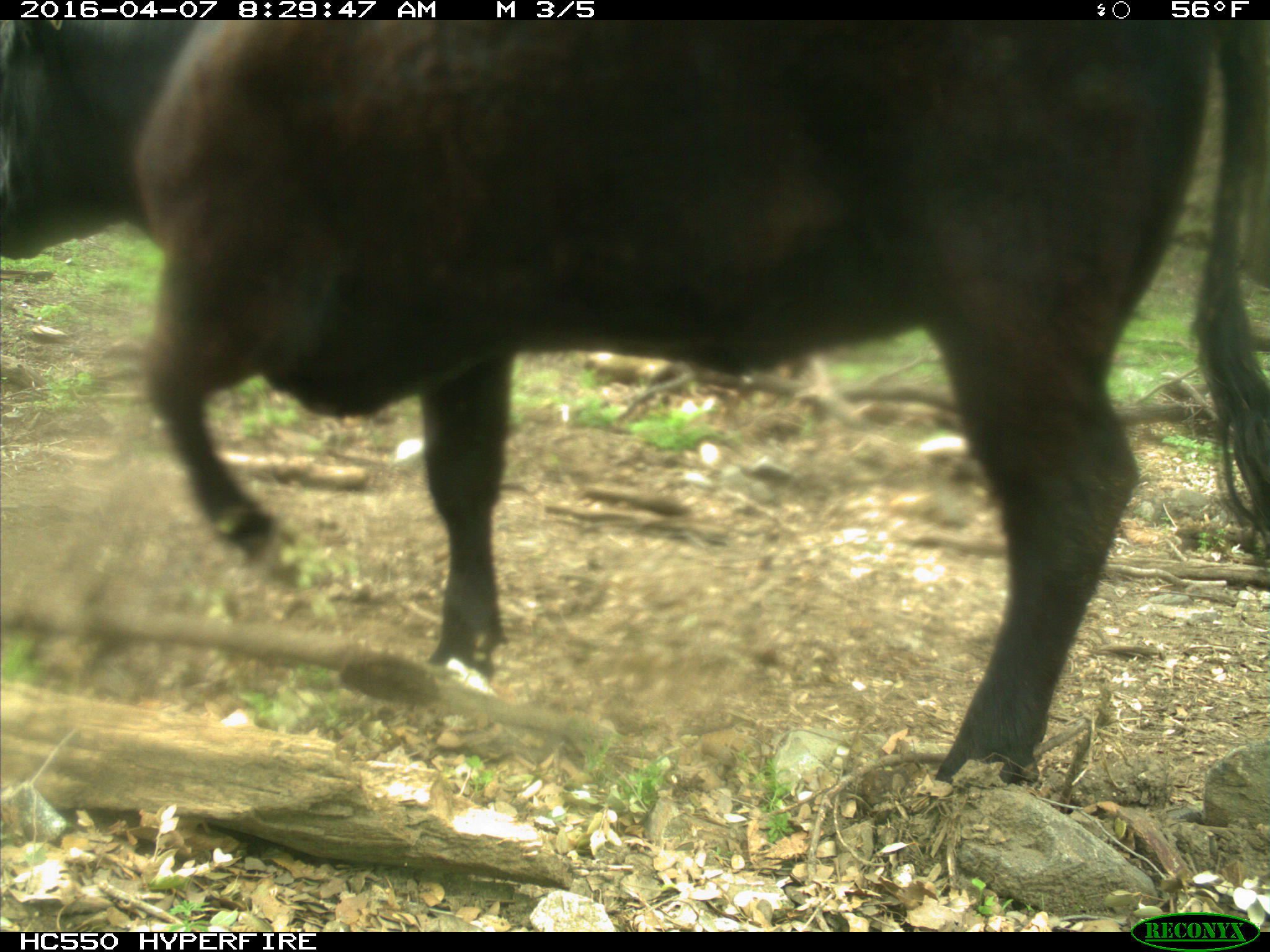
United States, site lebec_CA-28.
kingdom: Animalia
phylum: Chordata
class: Mammalia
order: Artiodactyla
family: Bovidae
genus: Bos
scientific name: Bos taurus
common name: domestic cow